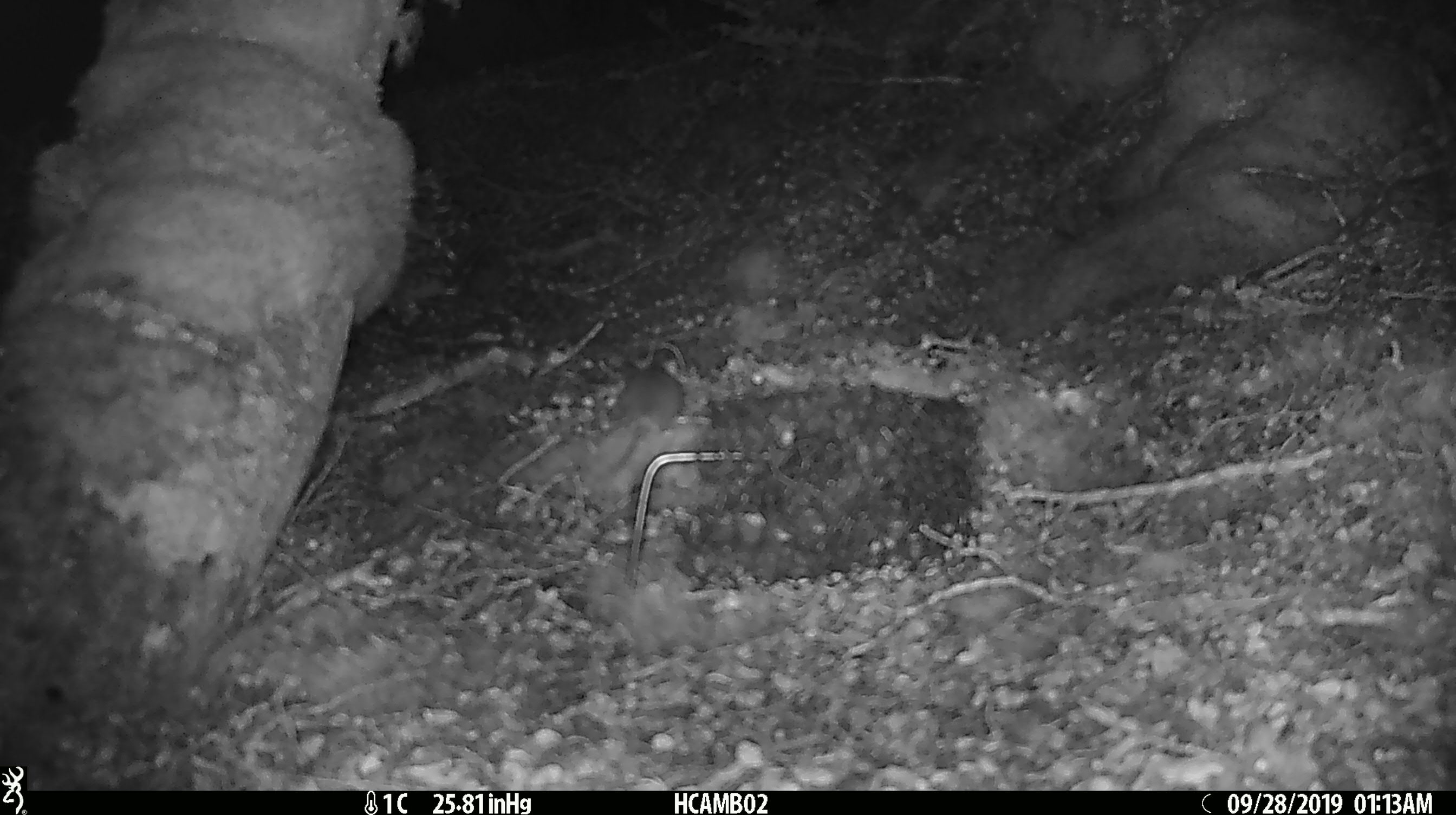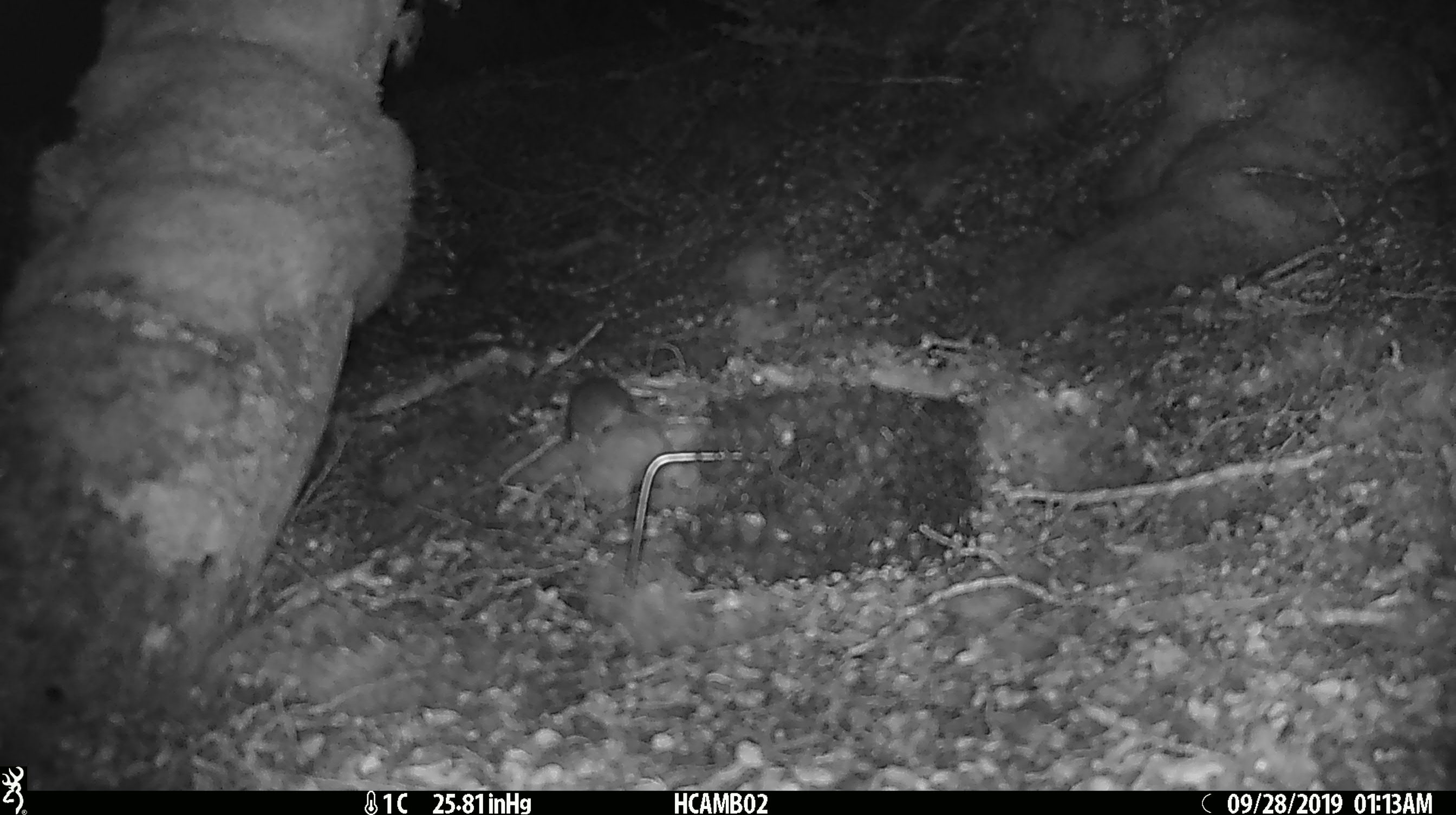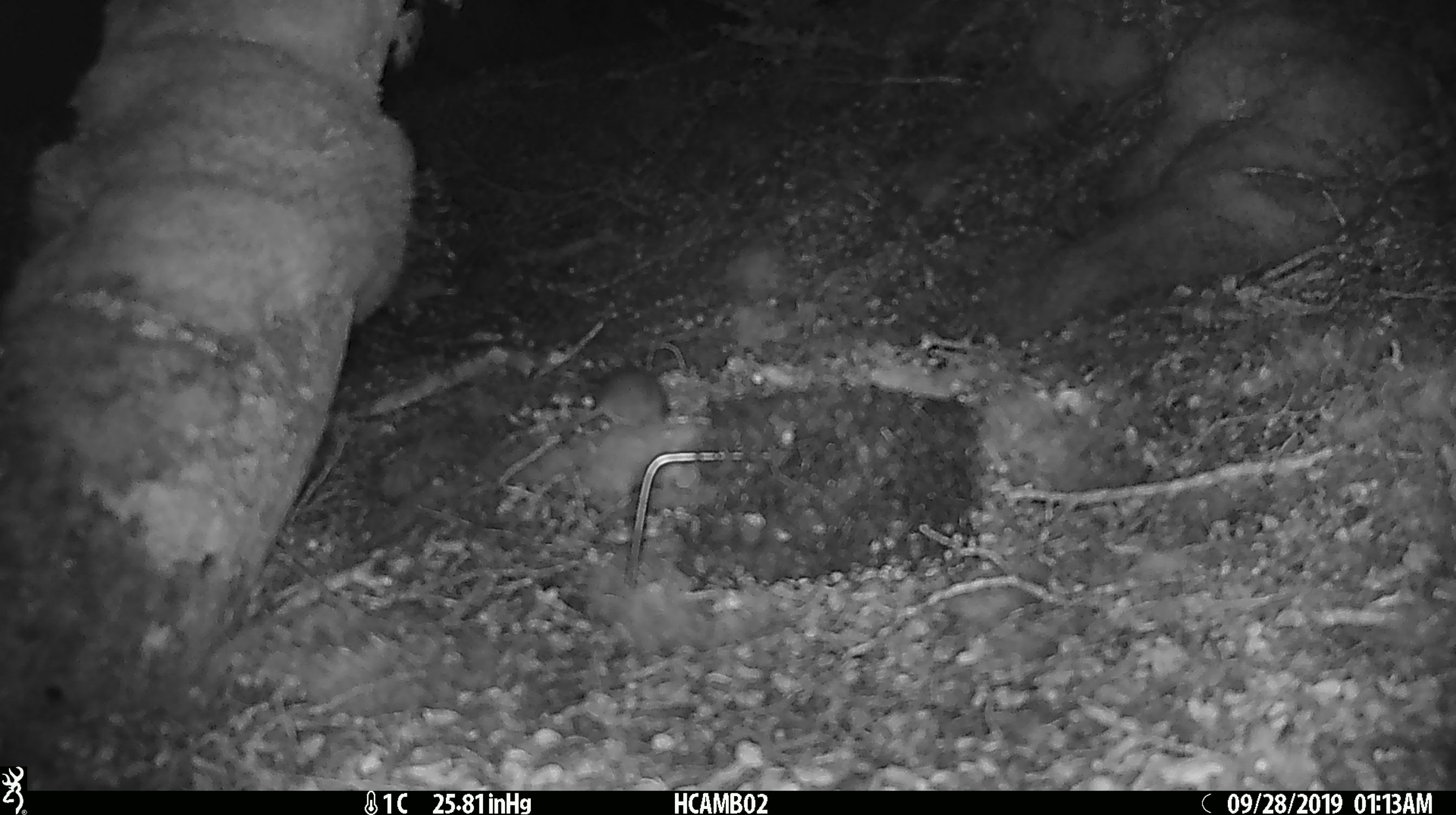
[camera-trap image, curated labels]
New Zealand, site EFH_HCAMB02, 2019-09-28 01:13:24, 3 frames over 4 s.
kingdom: Animalia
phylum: Chordata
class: Mammalia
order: Rodentia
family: Muridae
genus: Mus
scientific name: Mus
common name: mouse